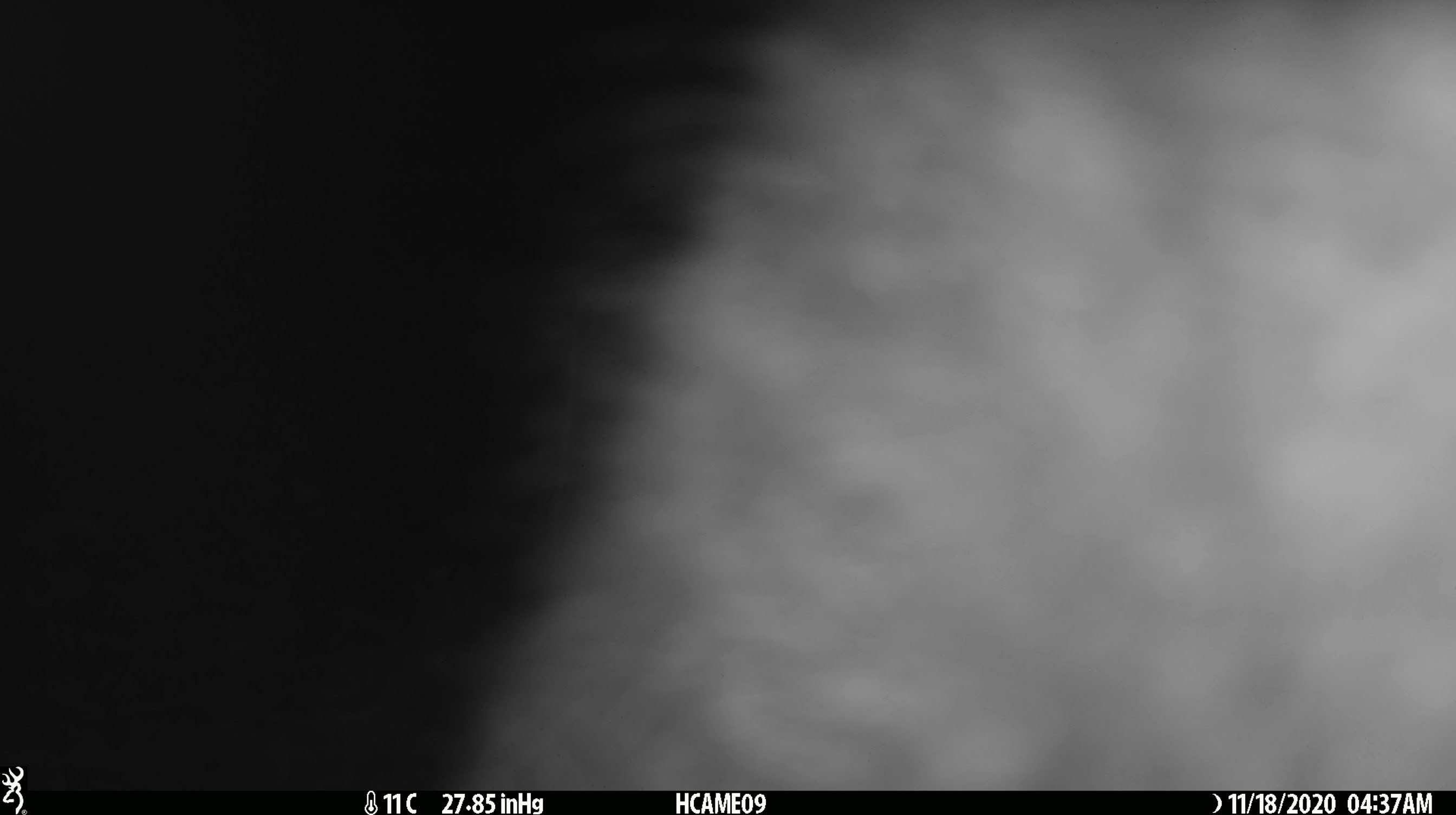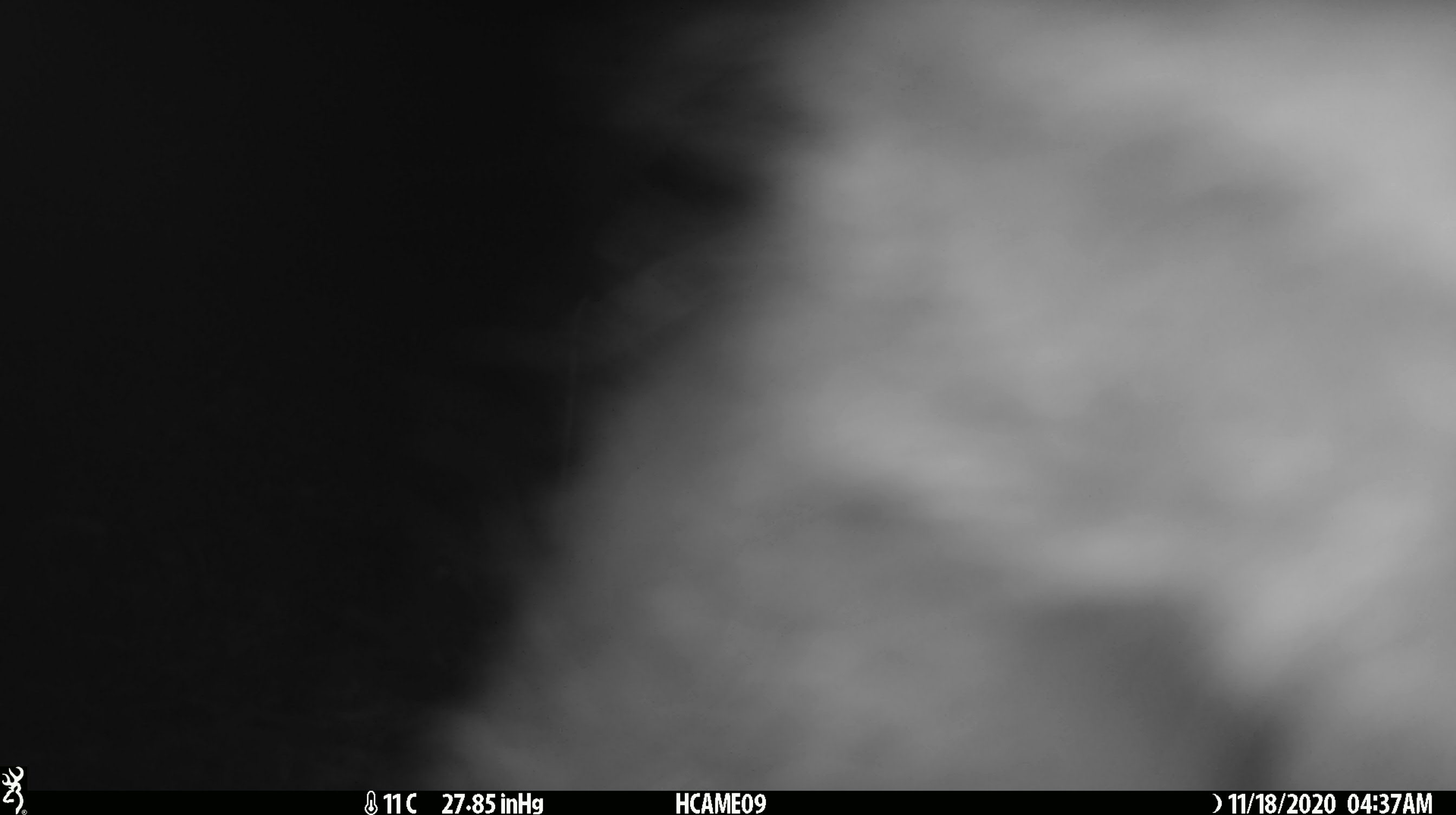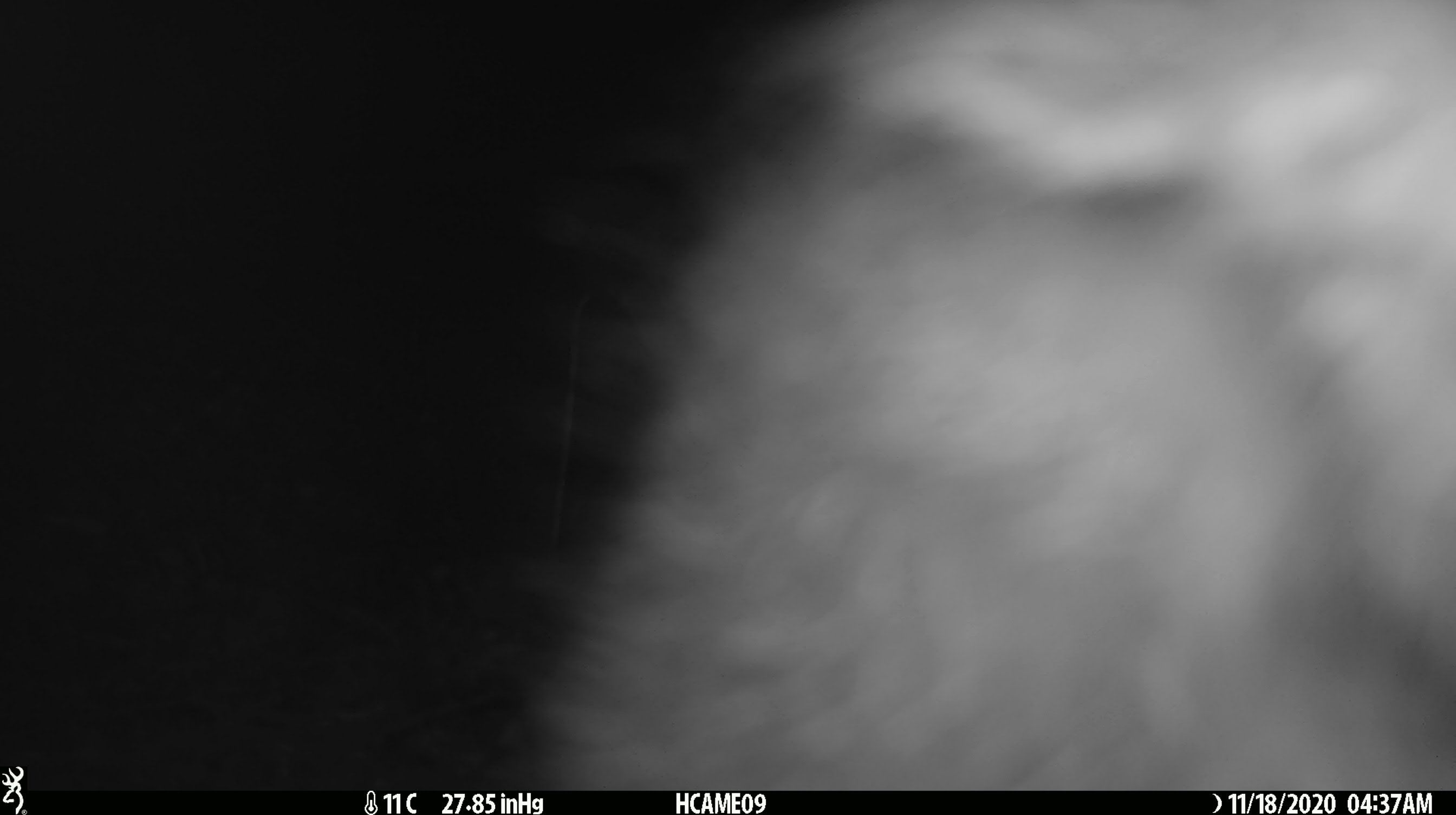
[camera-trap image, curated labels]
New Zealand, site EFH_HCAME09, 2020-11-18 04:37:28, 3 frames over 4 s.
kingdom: Animalia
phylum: Chordata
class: Mammalia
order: Diprotodontia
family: Phalangeridae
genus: Trichosurus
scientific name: Trichosurus vulpecula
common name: common brushtail possum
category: possum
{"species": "possum (common brushtail possum) (Trichosurus vulpecula)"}